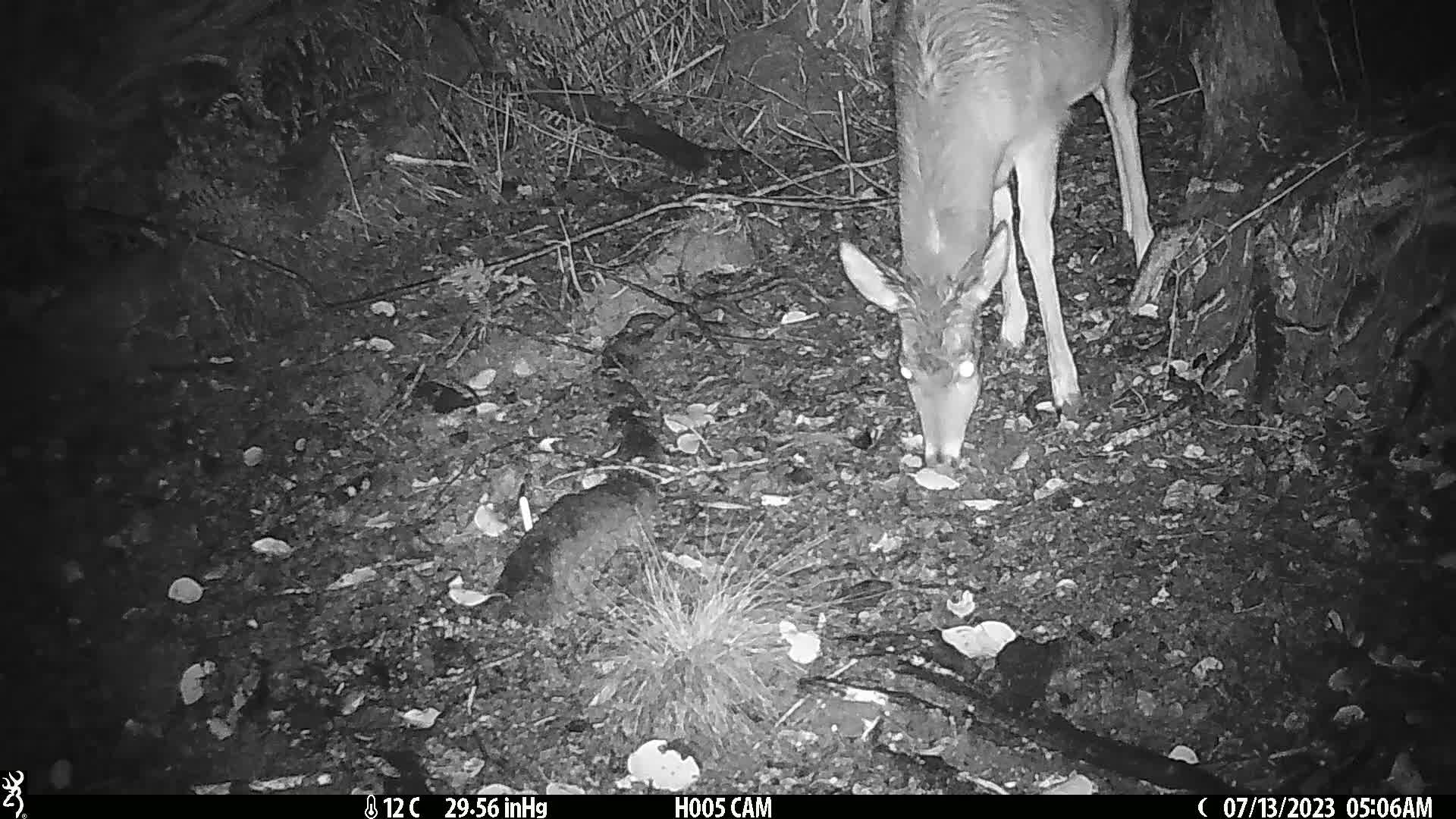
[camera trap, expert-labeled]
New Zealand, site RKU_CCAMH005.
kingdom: Animalia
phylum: Chordata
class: Mammalia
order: Artiodactyla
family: Cervidae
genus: Odocoileus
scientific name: Odocoileus virginianus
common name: white-tailed deer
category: white tailed deer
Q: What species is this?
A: White tailed deer (white-tailed deer) (Odocoileus virginianus).